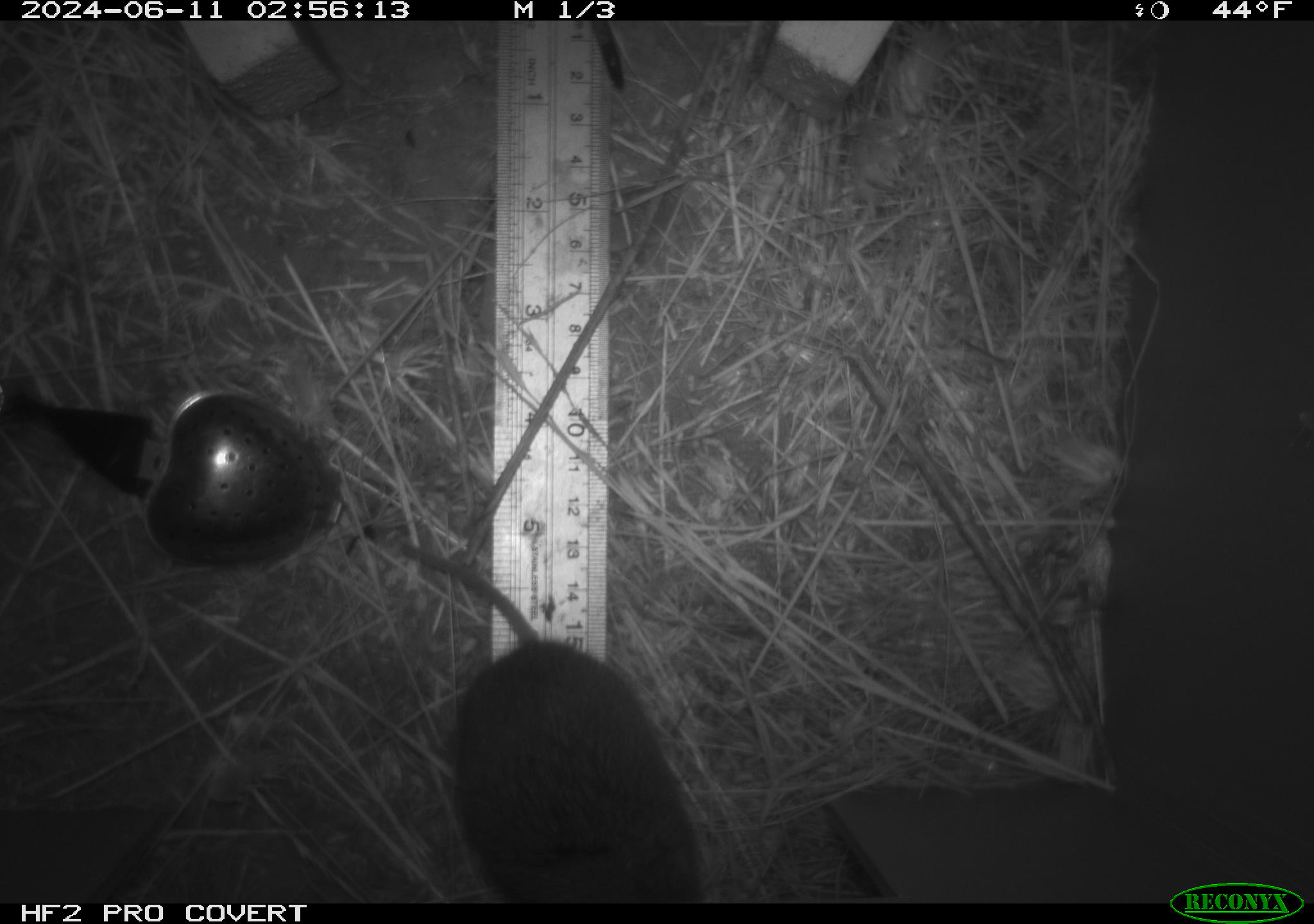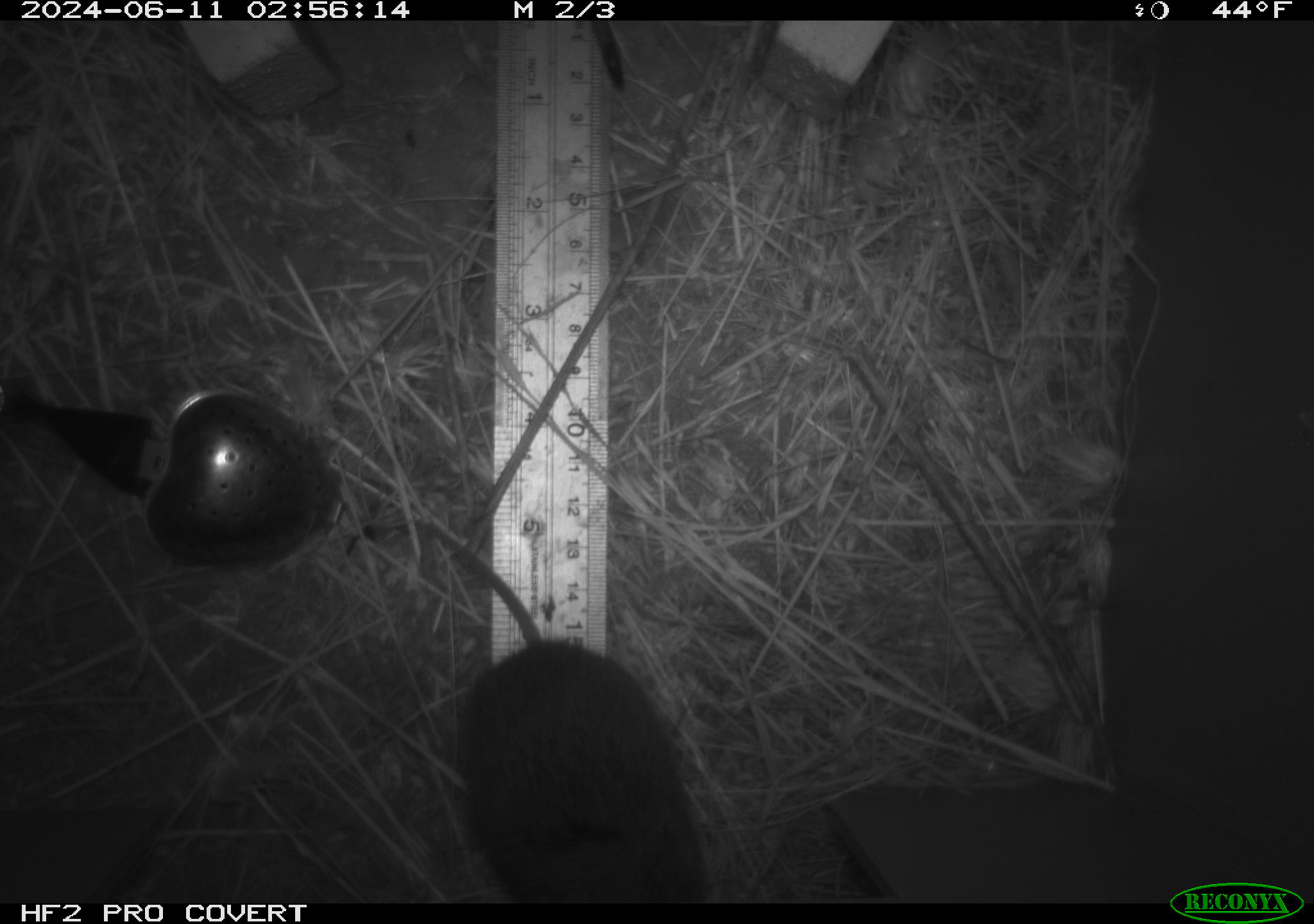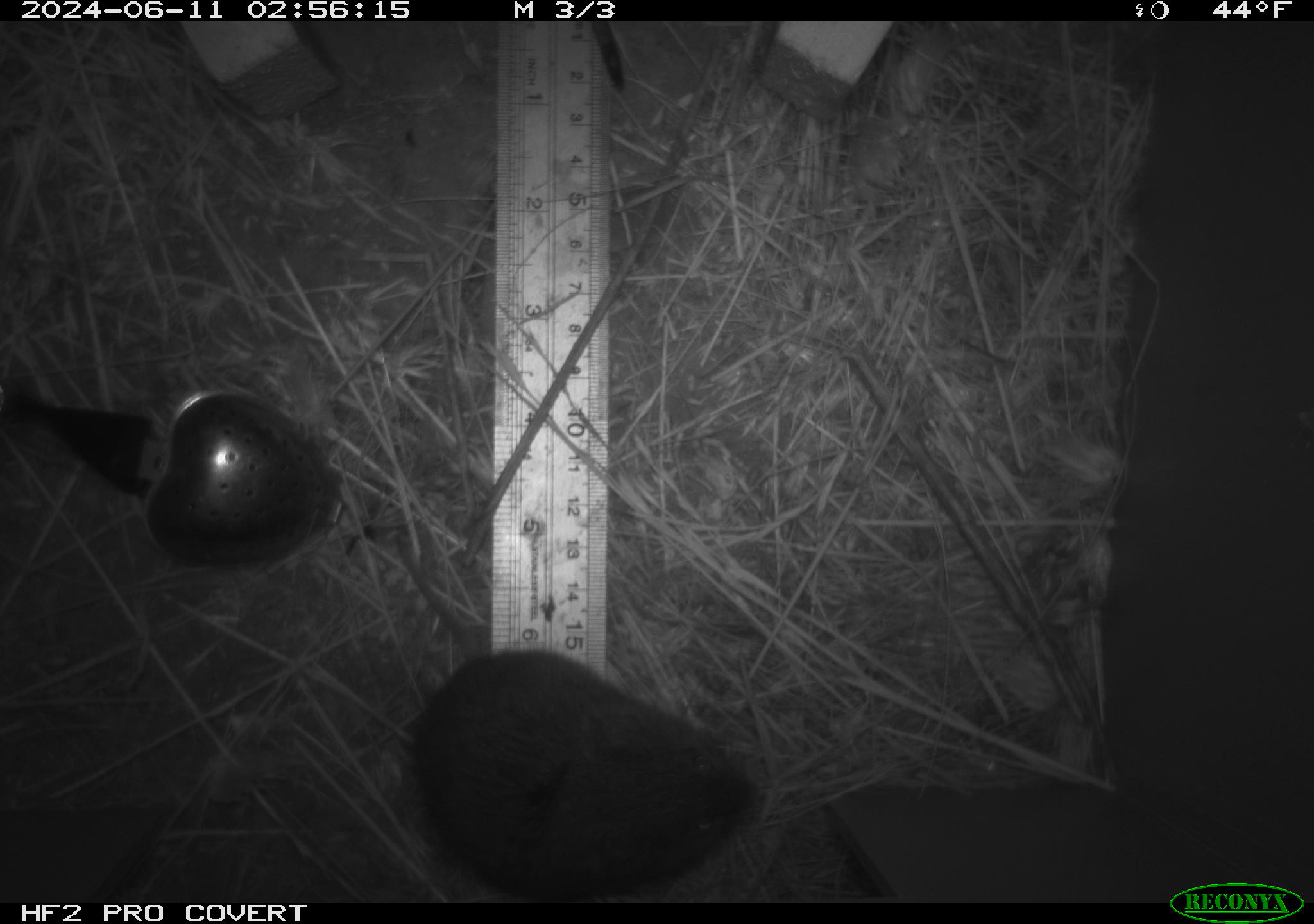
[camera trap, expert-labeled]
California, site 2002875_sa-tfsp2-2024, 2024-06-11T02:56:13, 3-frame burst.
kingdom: Animalia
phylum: Chordata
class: Mammalia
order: Rodentia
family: Cricetidae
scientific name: Arvicolinae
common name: voles, lemmings, and muskrats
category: arvicolinae subfamily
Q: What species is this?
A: Arvicolinae subfamily (voles, lemmings, and muskrats) (Arvicolinae).